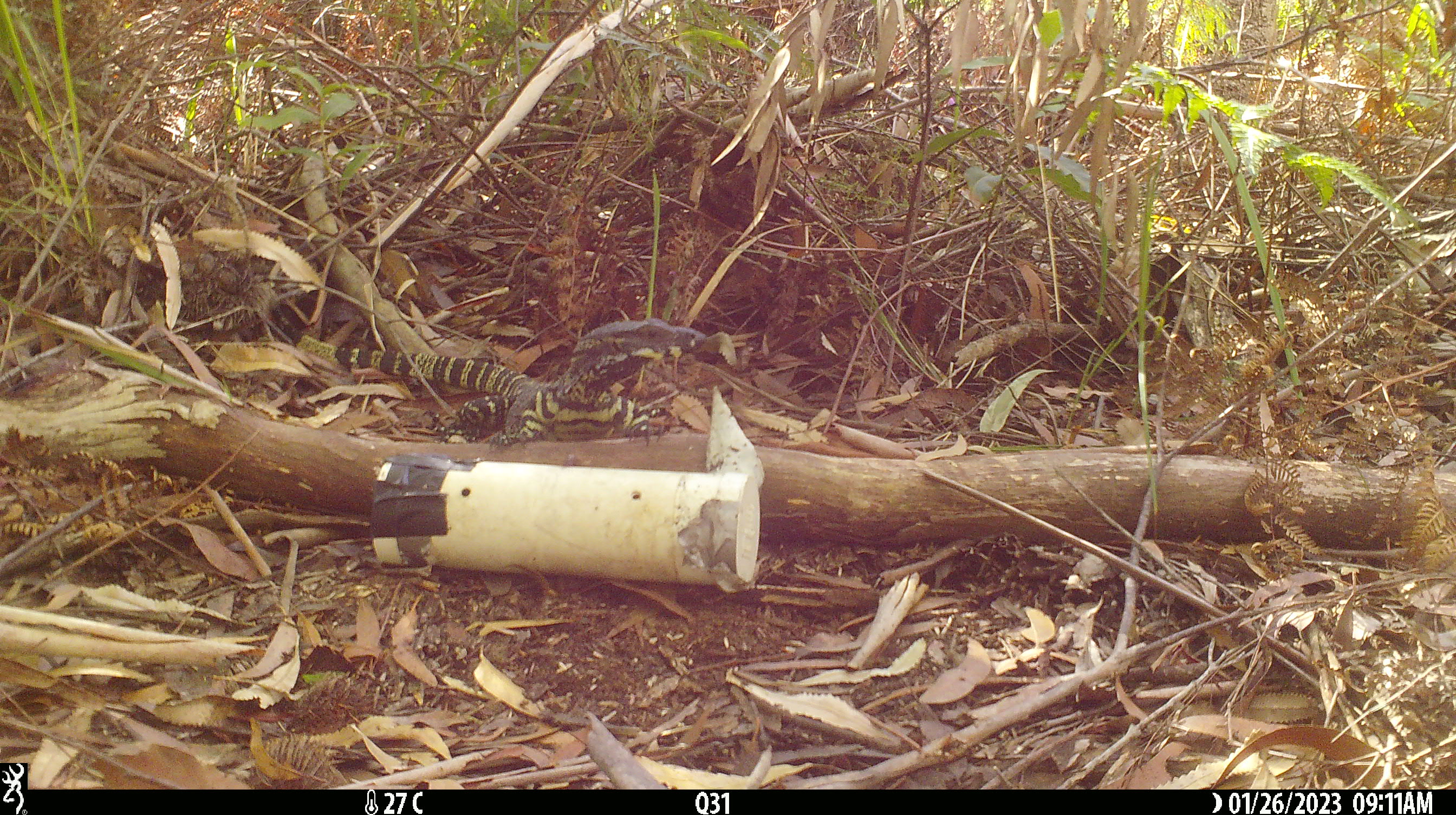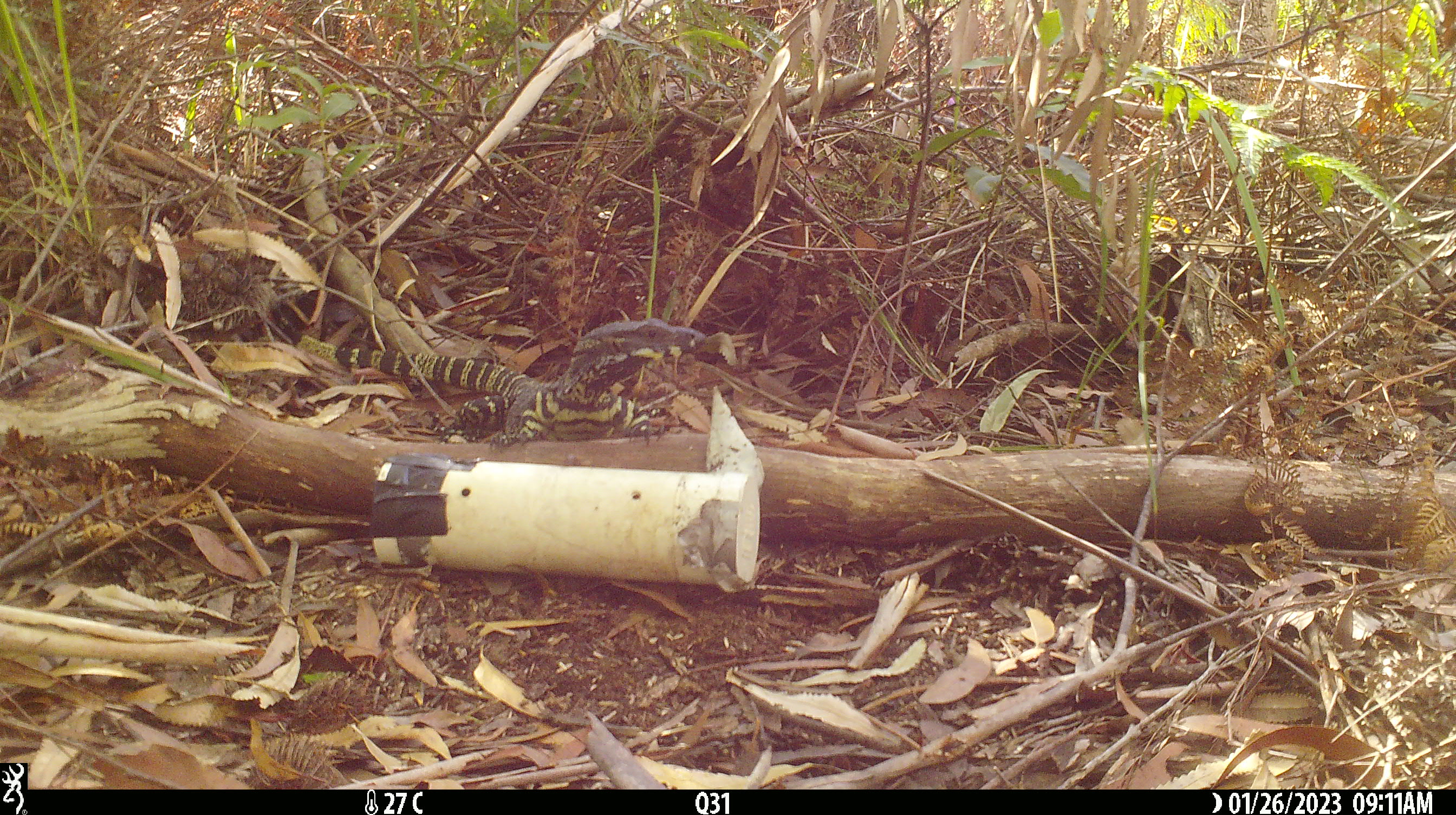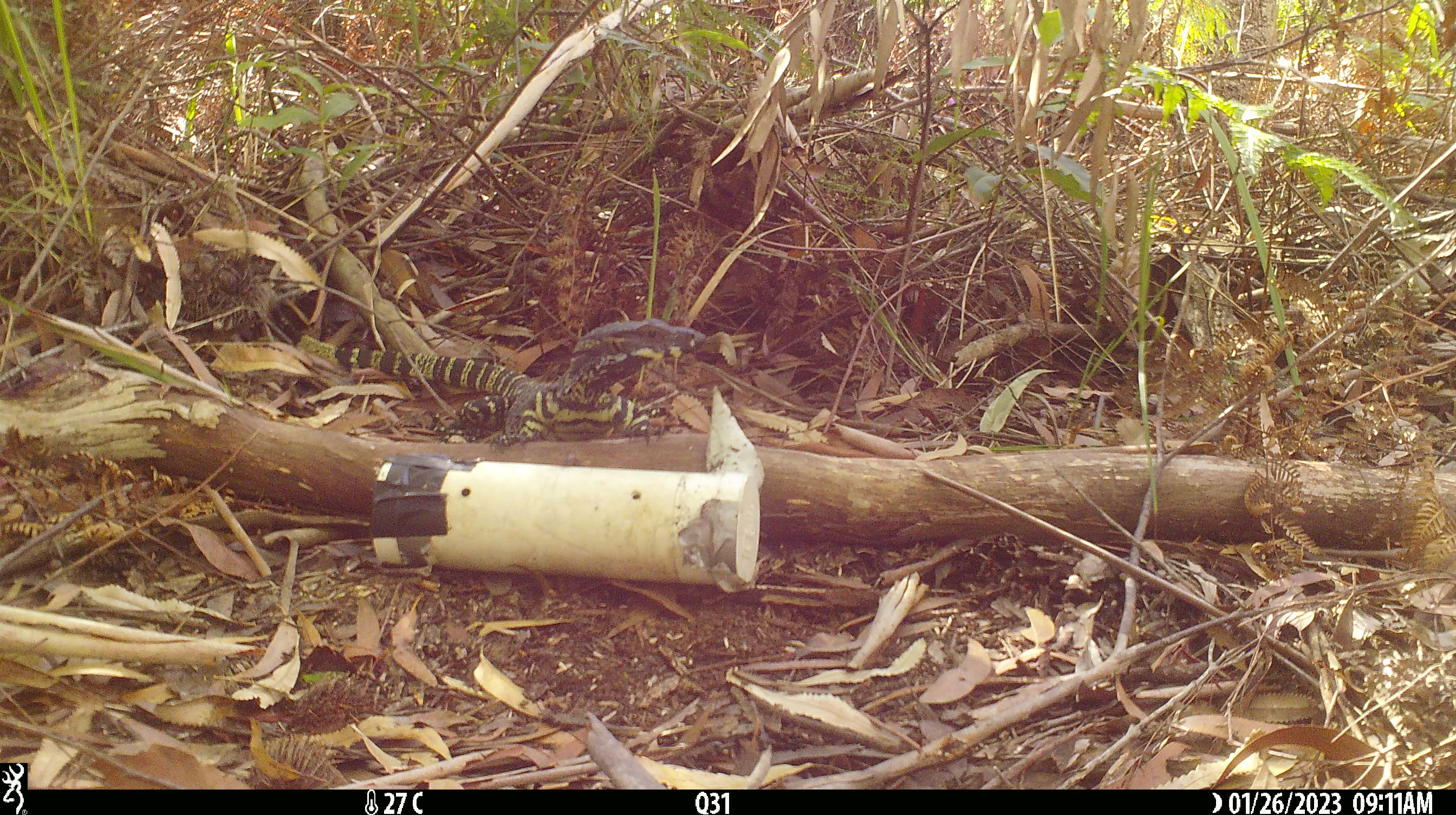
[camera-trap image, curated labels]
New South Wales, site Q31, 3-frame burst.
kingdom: Animalia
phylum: Chordata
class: Reptilia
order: Squamata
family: Varanidae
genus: Varanus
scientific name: Varanus varius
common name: lace monitor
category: goanna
Goanna (lace monitor) (Varanus varius).